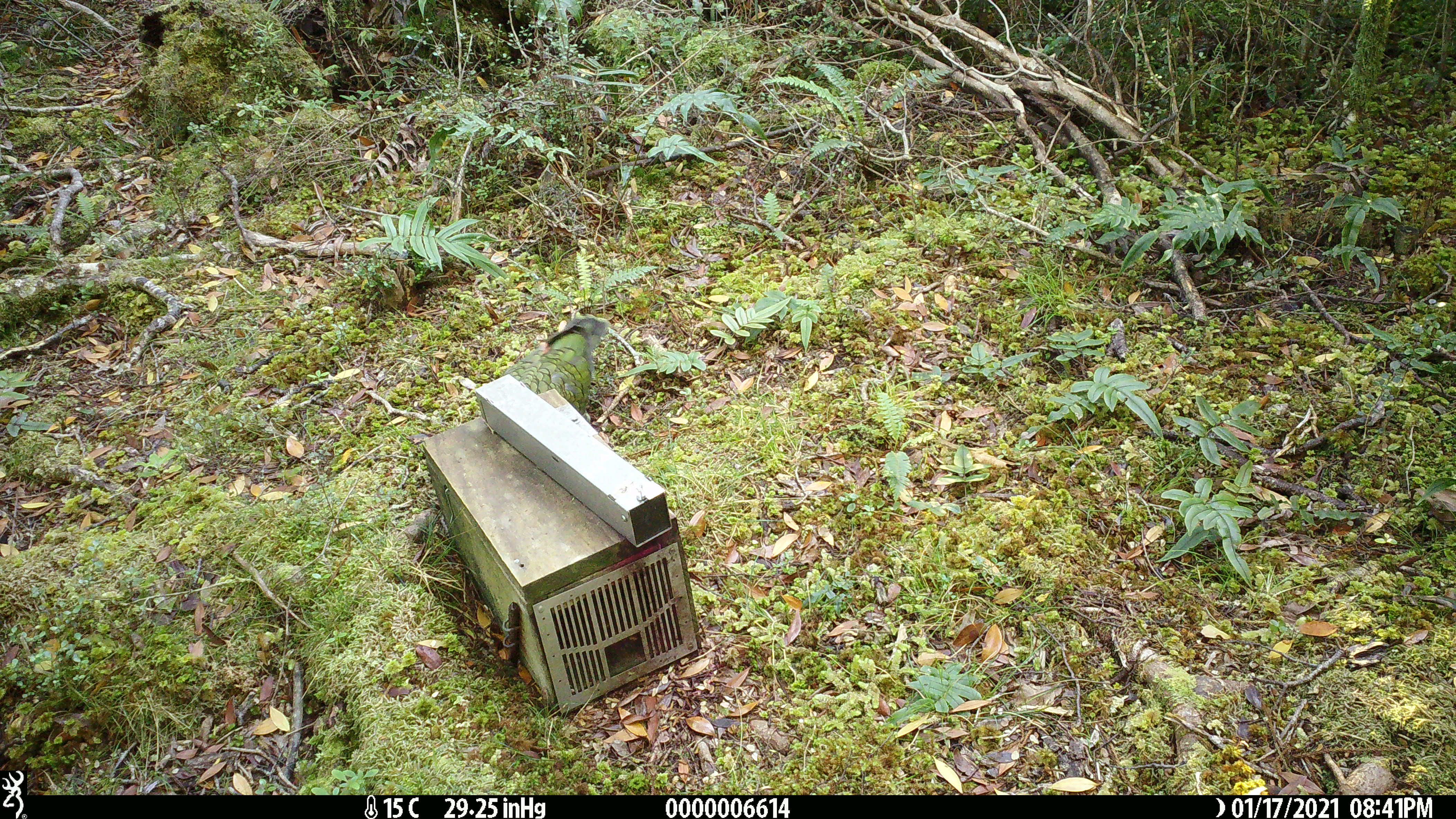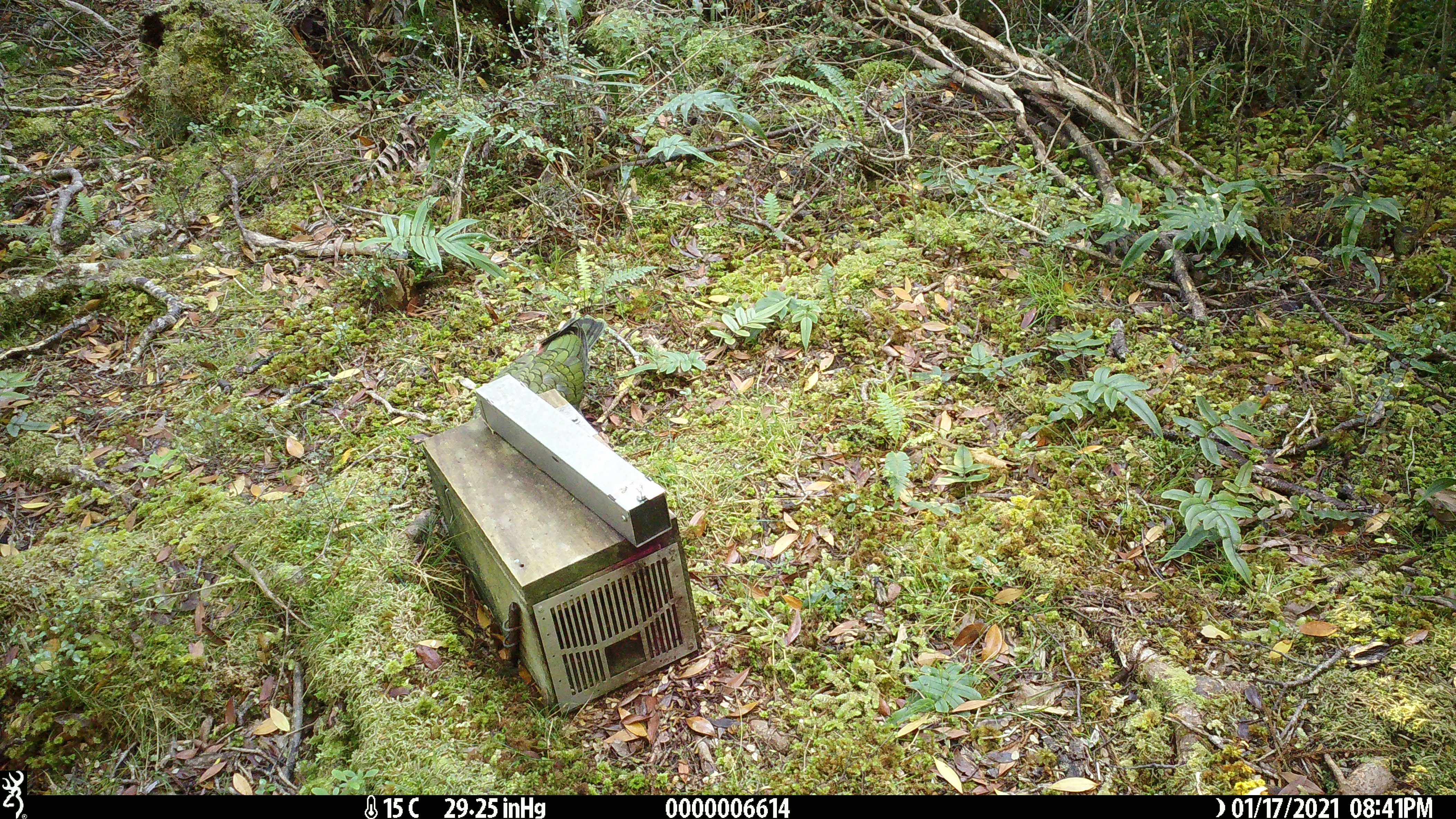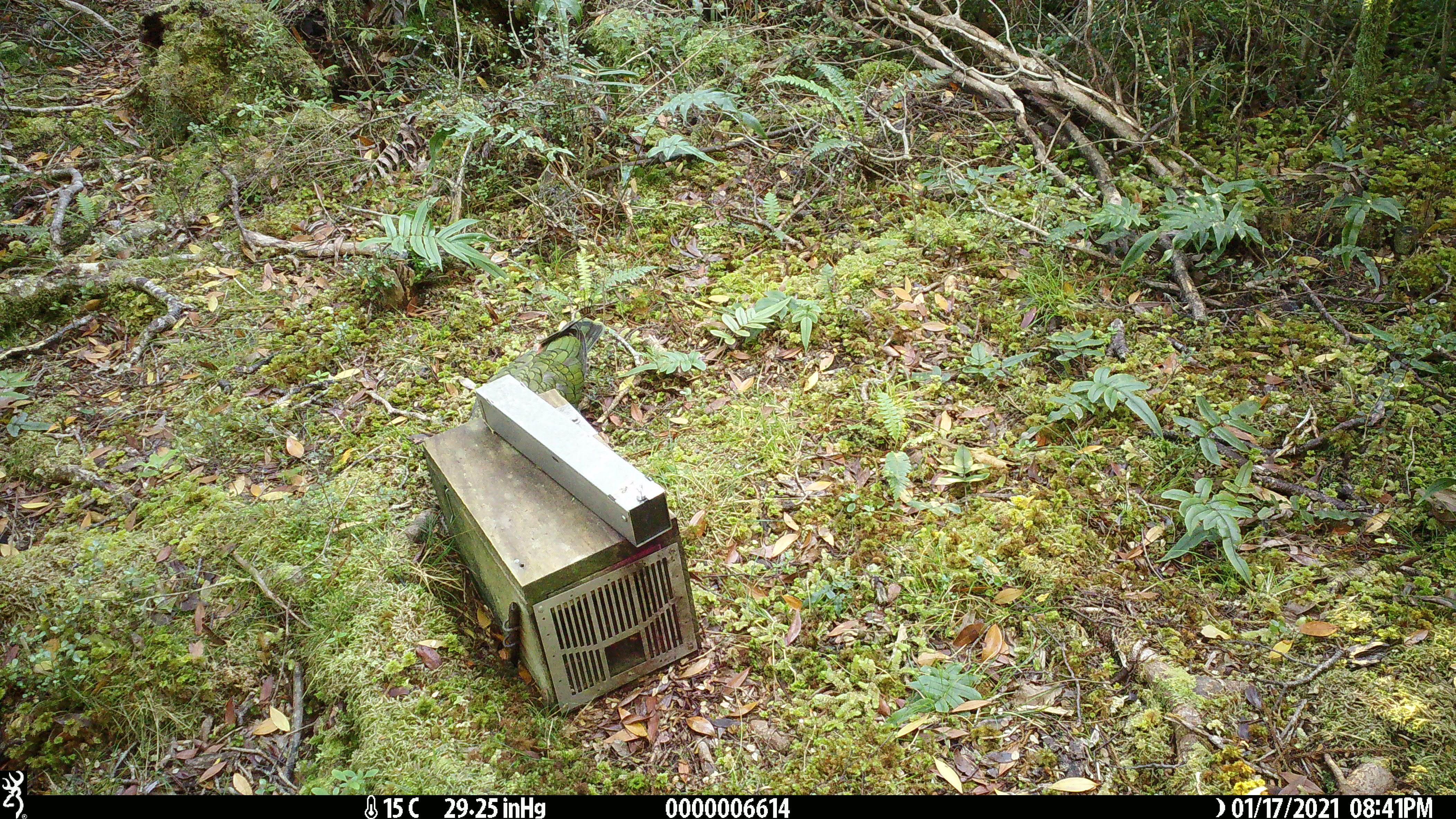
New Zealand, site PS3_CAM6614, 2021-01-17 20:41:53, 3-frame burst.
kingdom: Animalia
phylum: Chordata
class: Aves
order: Psittaciformes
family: Strigopidae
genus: Nestor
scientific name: Nestor notabilis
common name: kea